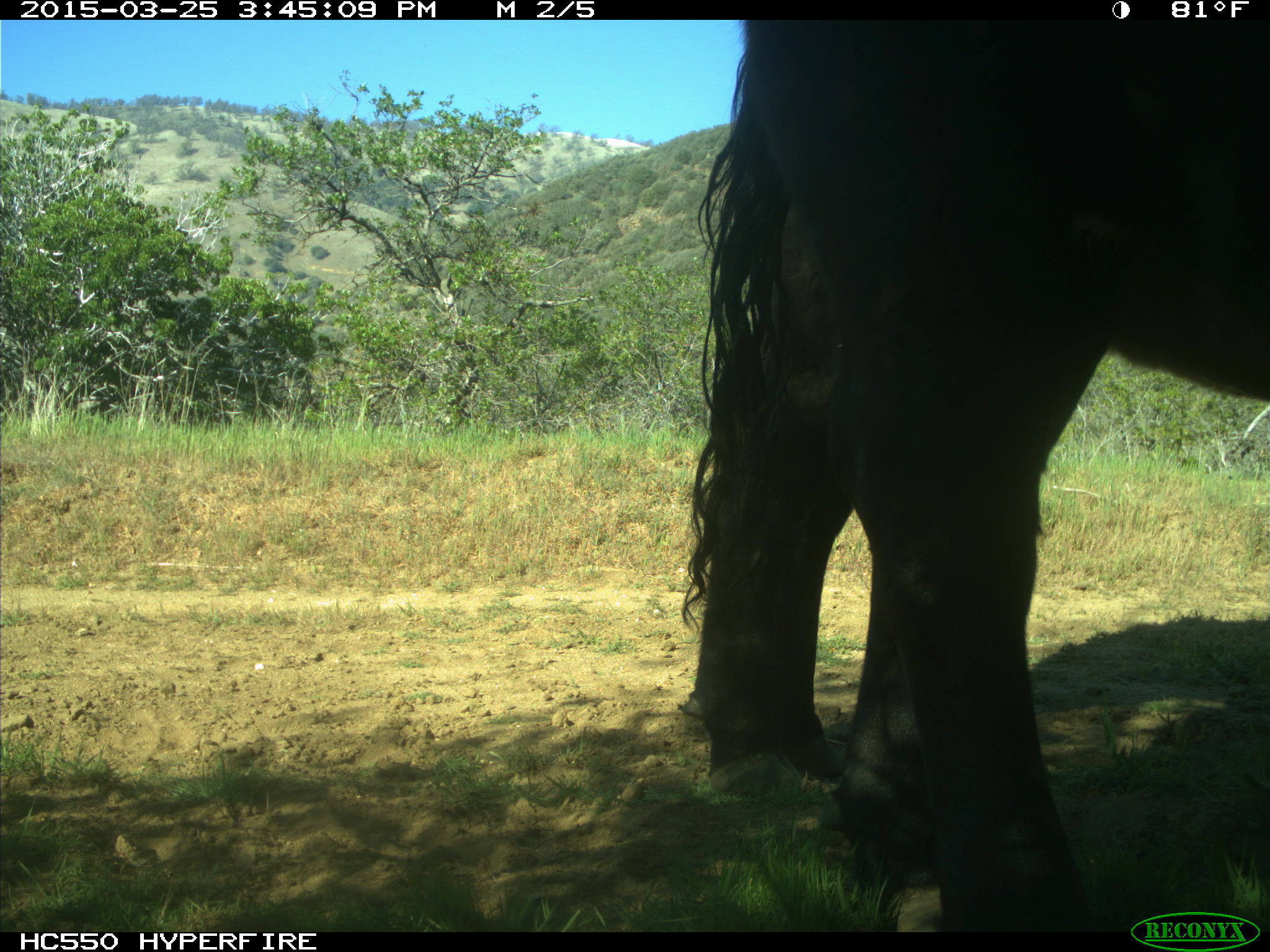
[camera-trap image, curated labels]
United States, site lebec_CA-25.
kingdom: Animalia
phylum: Chordata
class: Mammalia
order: Artiodactyla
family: Bovidae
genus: Bos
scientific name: Bos taurus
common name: domestic cow